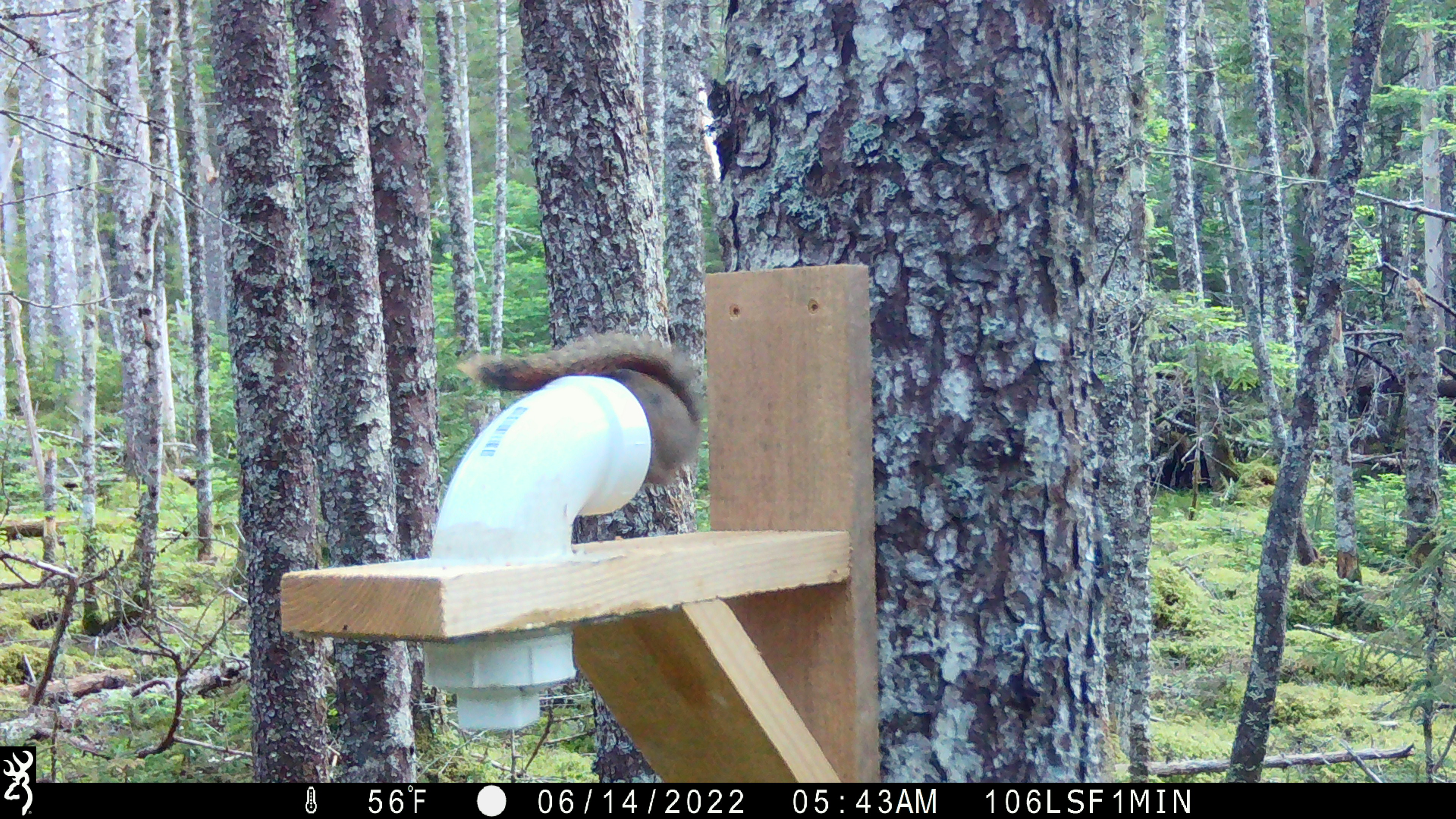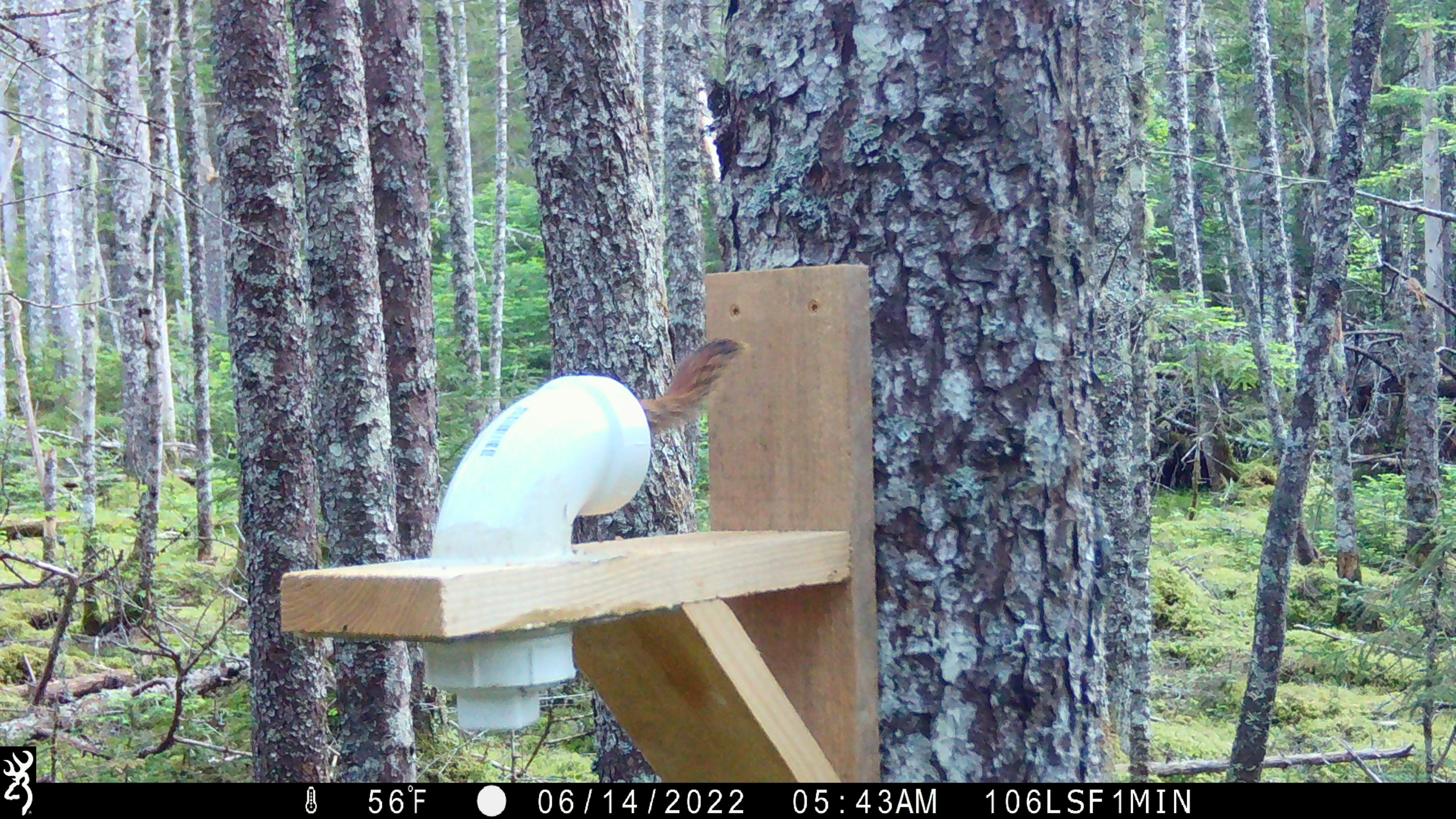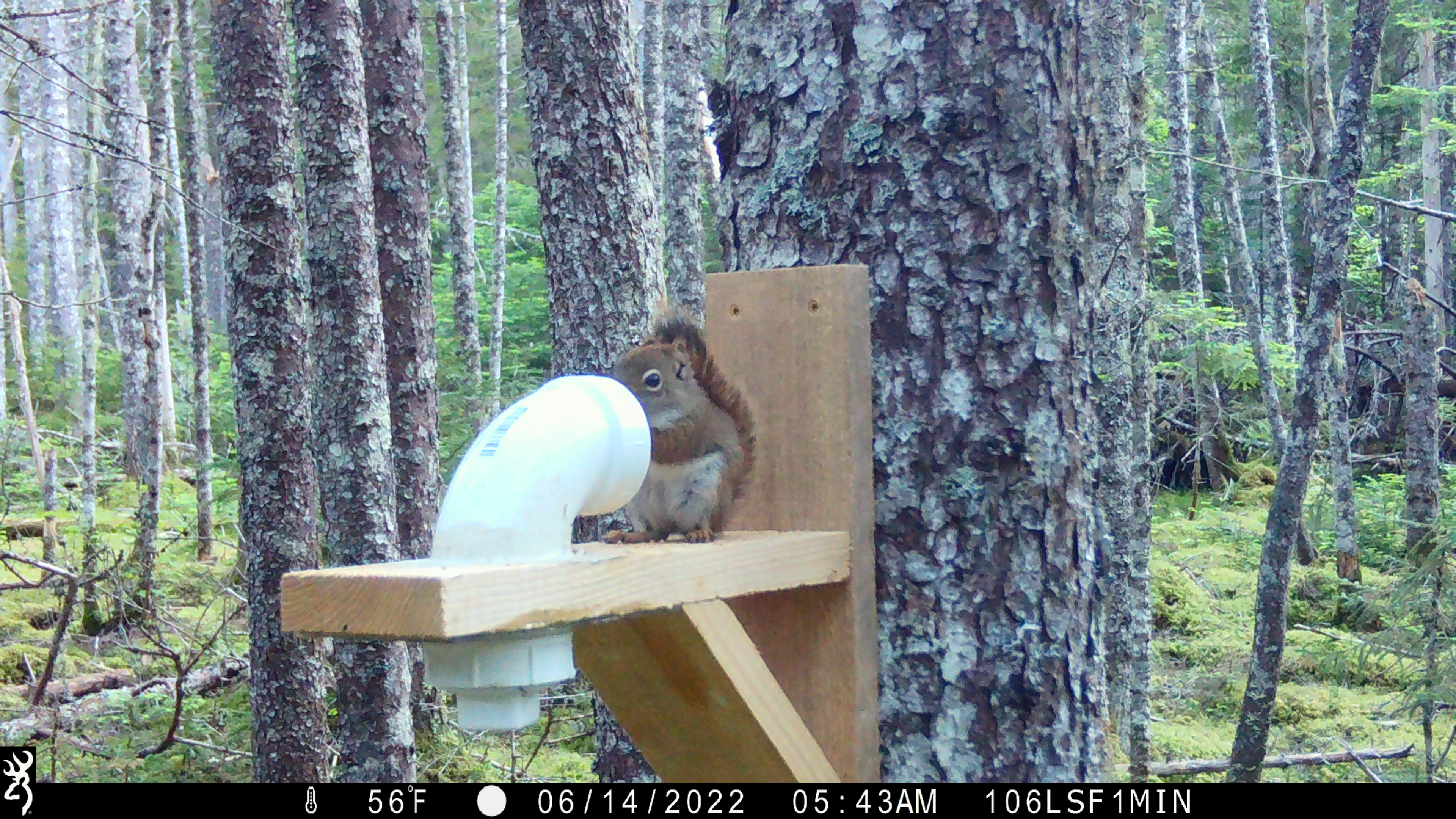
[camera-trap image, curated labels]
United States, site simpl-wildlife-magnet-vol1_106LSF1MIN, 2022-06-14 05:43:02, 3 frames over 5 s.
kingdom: Animalia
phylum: Chordata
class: Mammalia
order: Rodentia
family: Sciuridae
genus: Tamiasciurus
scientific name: Tamiasciurus hudsonicus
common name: red squirrel